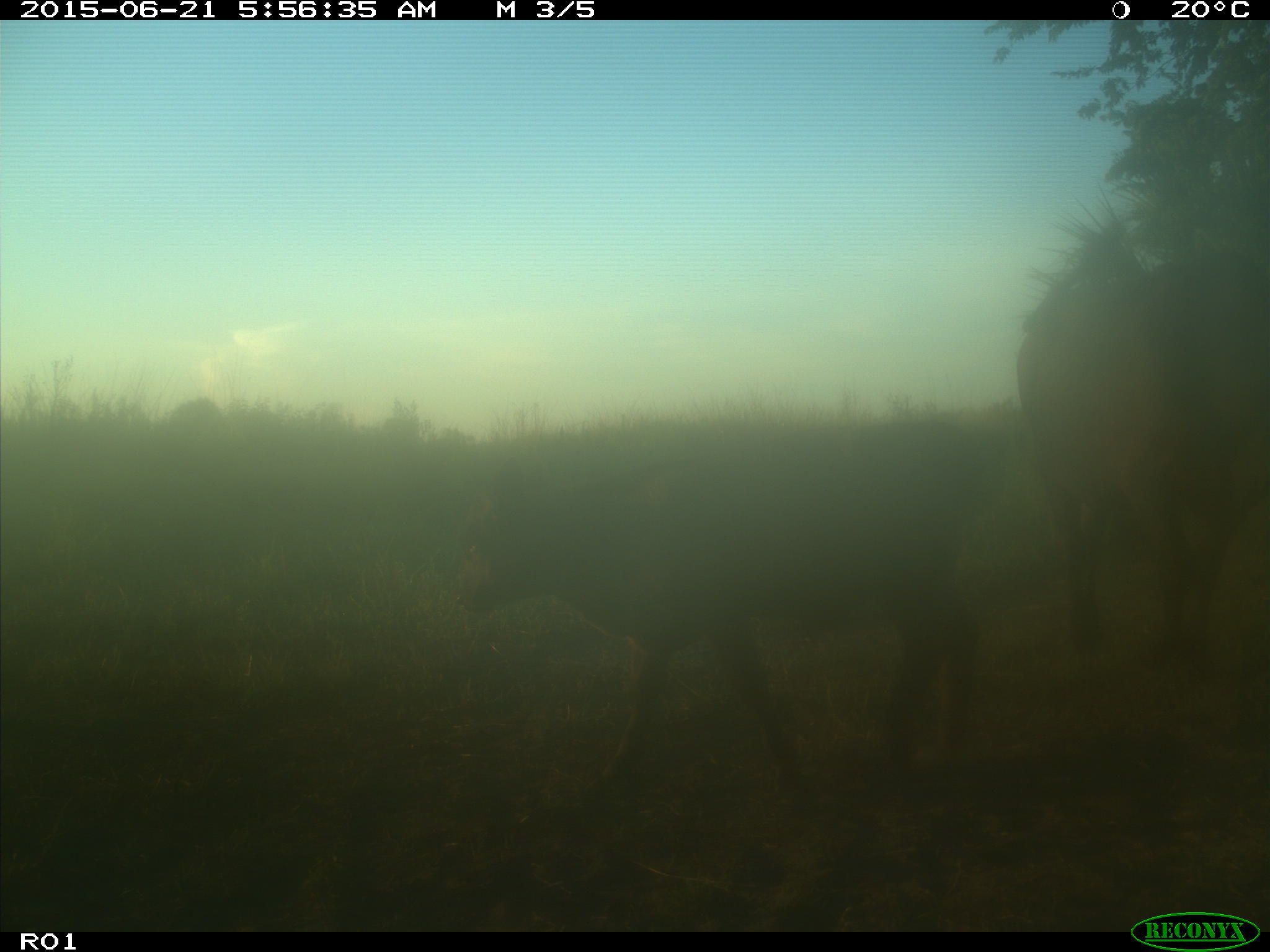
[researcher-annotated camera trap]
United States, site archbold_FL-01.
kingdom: Animalia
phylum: Chordata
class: Mammalia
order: Artiodactyla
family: Bovidae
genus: Bos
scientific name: Bos taurus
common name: domestic cow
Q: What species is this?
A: Bos taurus (domestic cow).